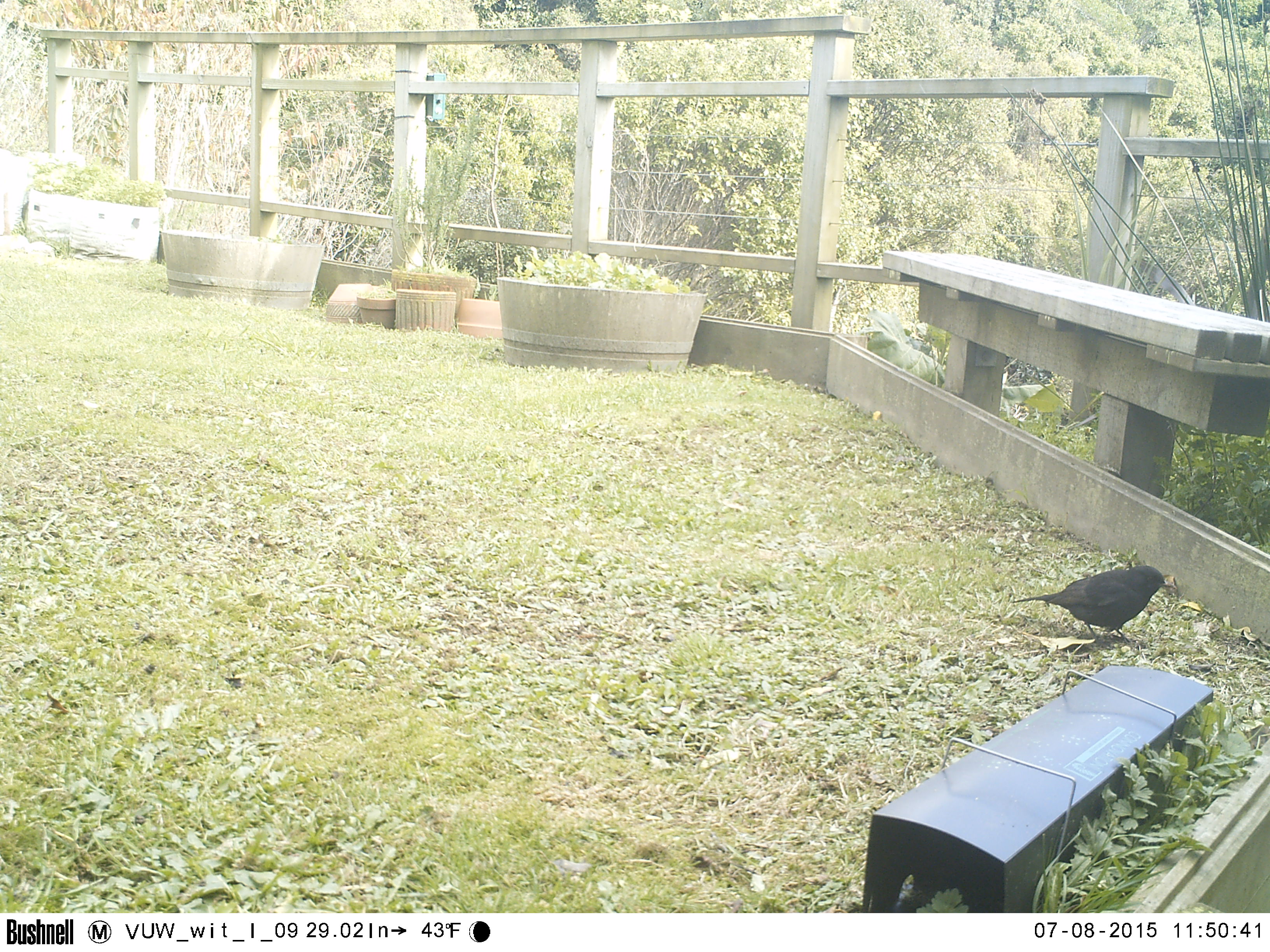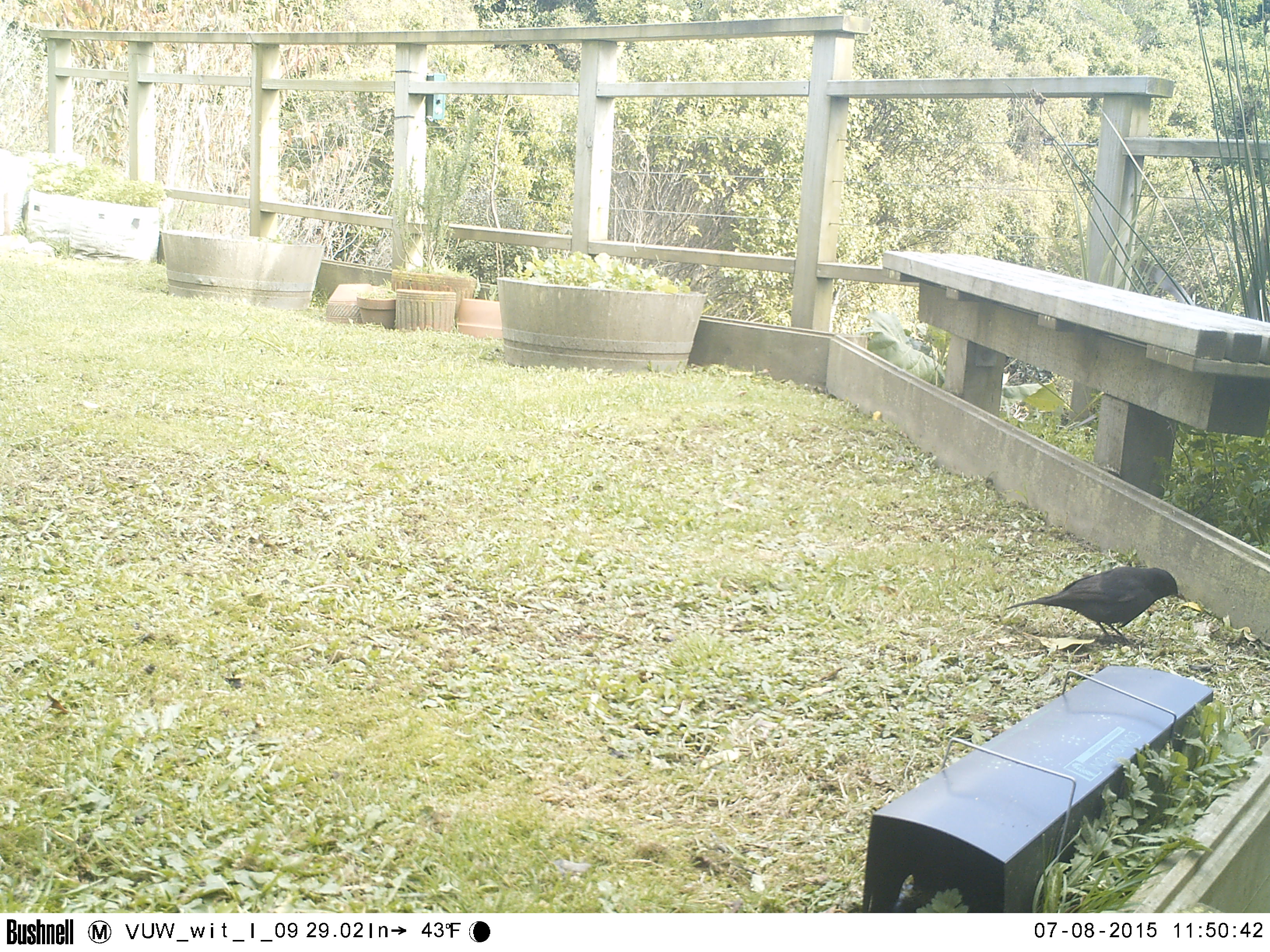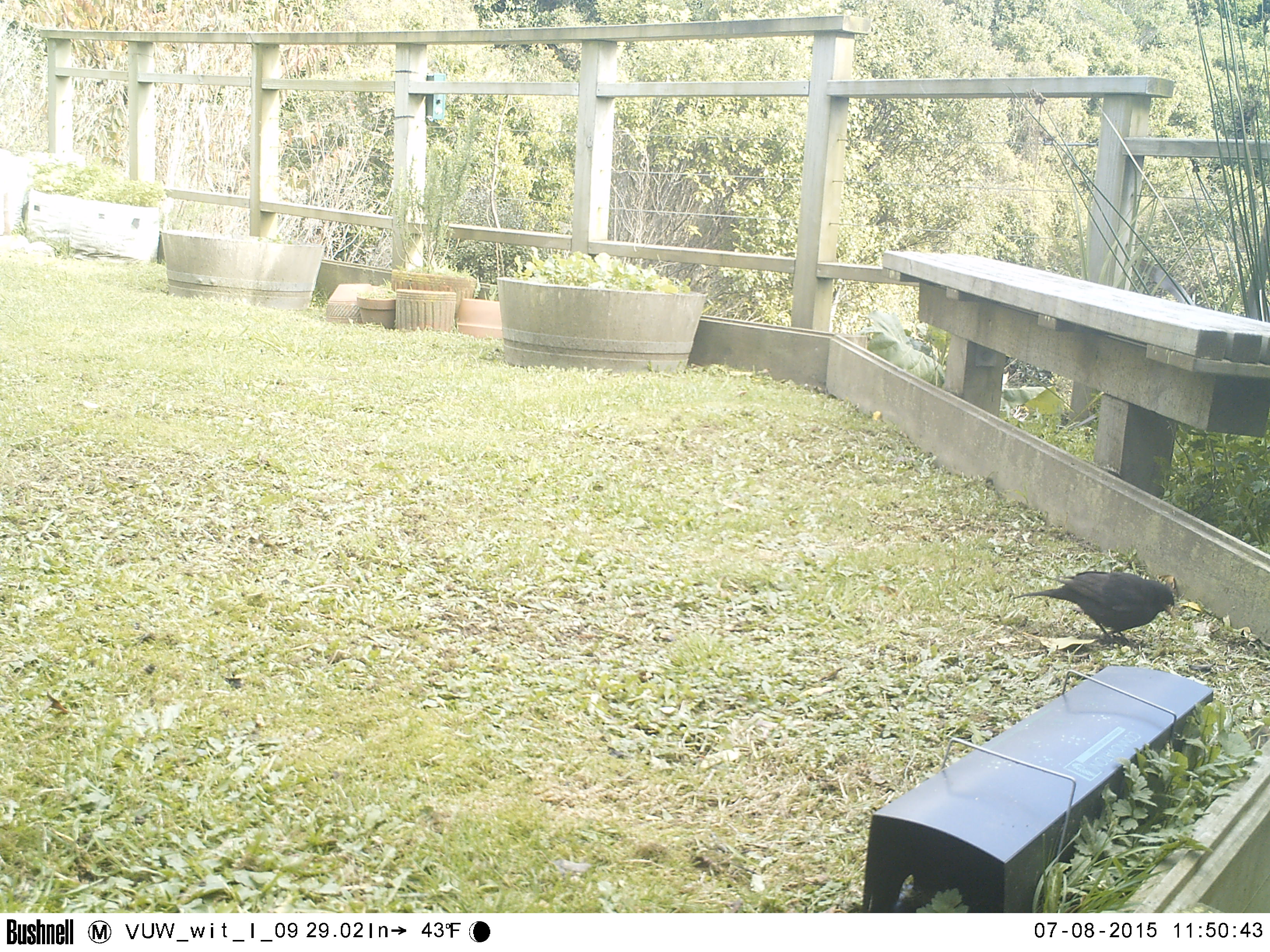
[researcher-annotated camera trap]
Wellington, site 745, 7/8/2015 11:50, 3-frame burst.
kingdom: Animalia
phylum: Chordata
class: Aves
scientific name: Aves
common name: bird